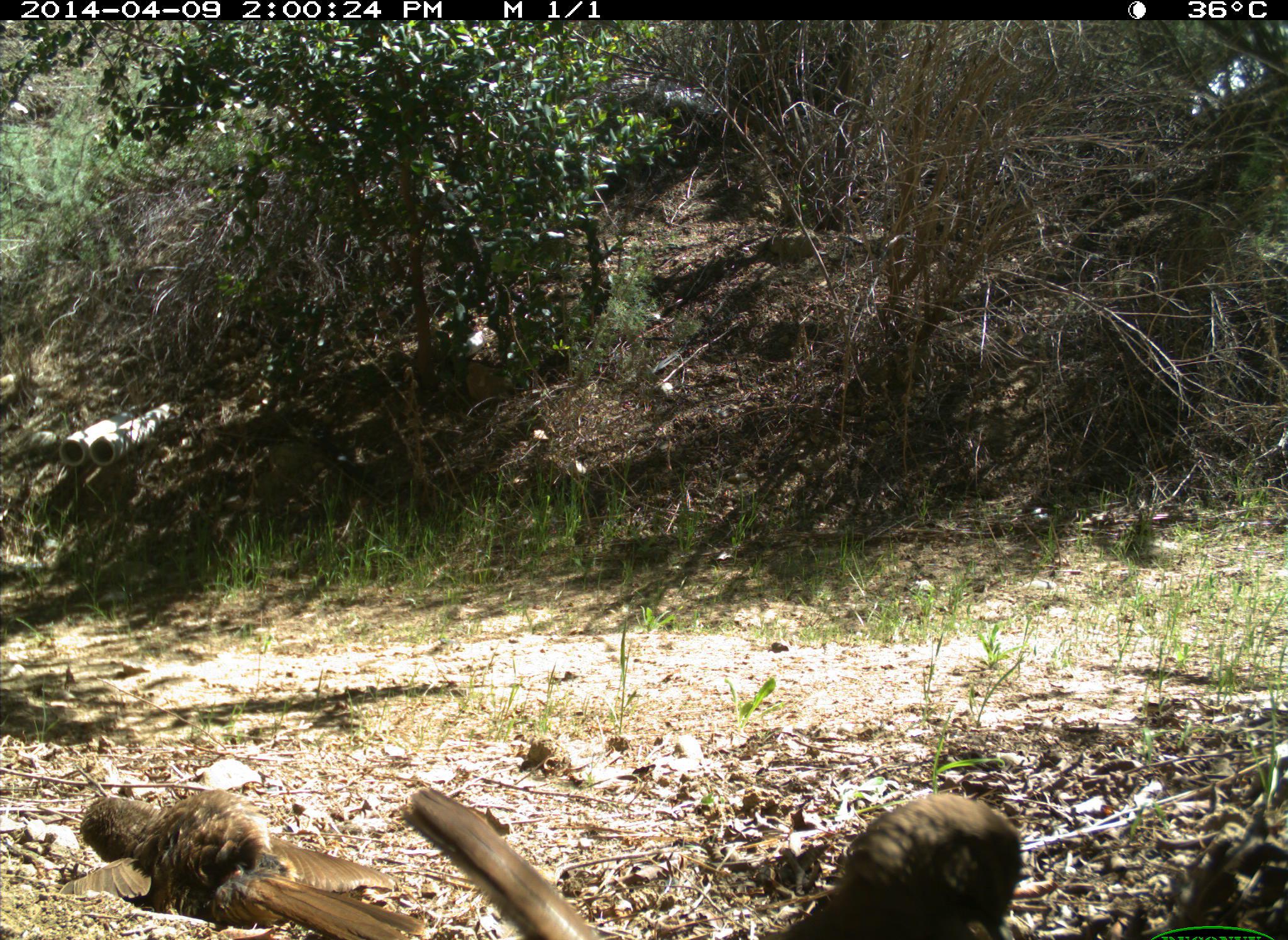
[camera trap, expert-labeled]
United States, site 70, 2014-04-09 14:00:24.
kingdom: Animalia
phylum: Chordata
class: Aves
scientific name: Aves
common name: bird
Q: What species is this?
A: Bird (Aves).